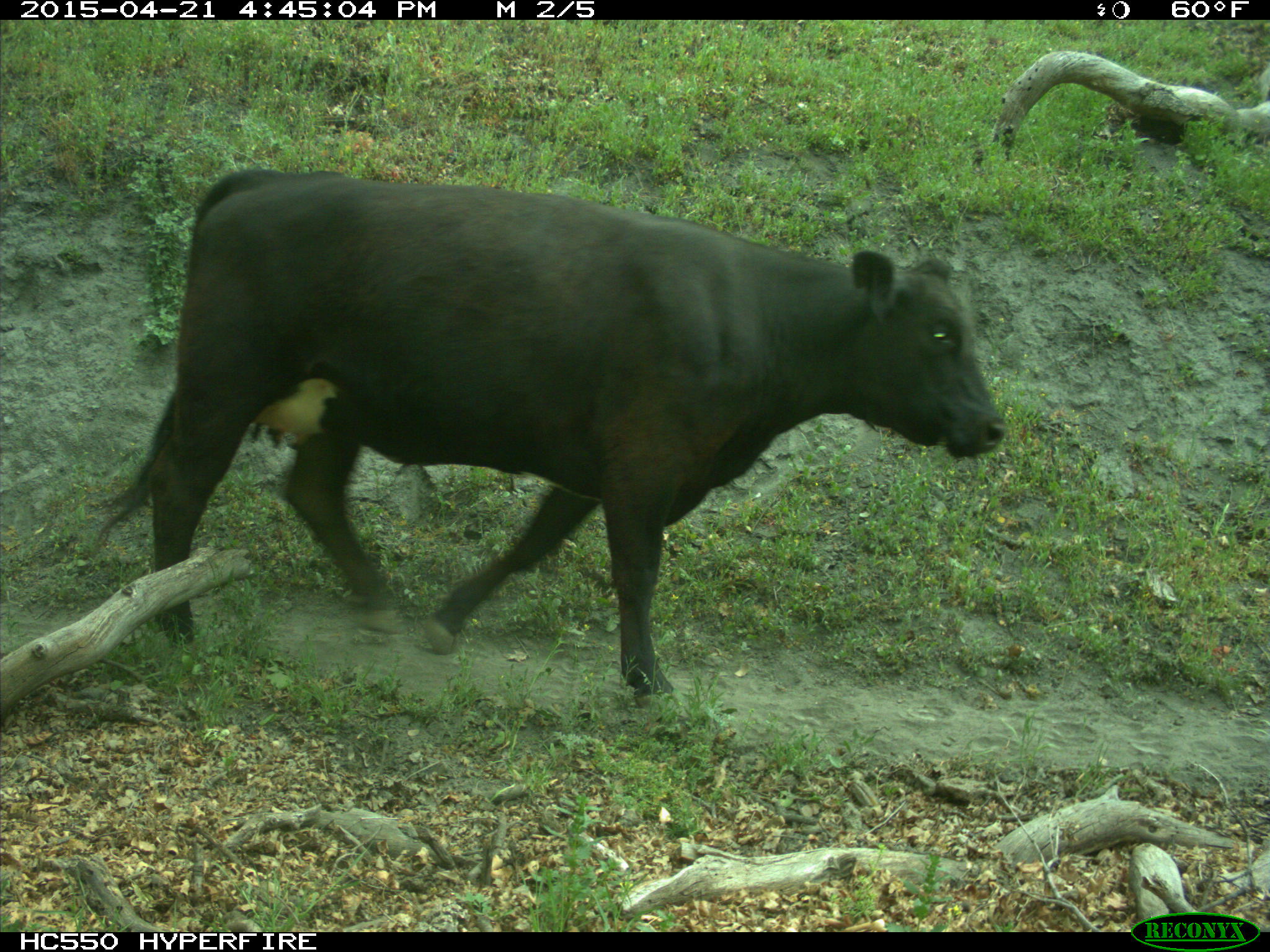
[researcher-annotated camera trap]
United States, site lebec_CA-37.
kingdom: Animalia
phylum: Chordata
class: Mammalia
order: Artiodactyla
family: Bovidae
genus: Bos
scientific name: Bos taurus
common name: domestic cow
Bos taurus (domestic cow).